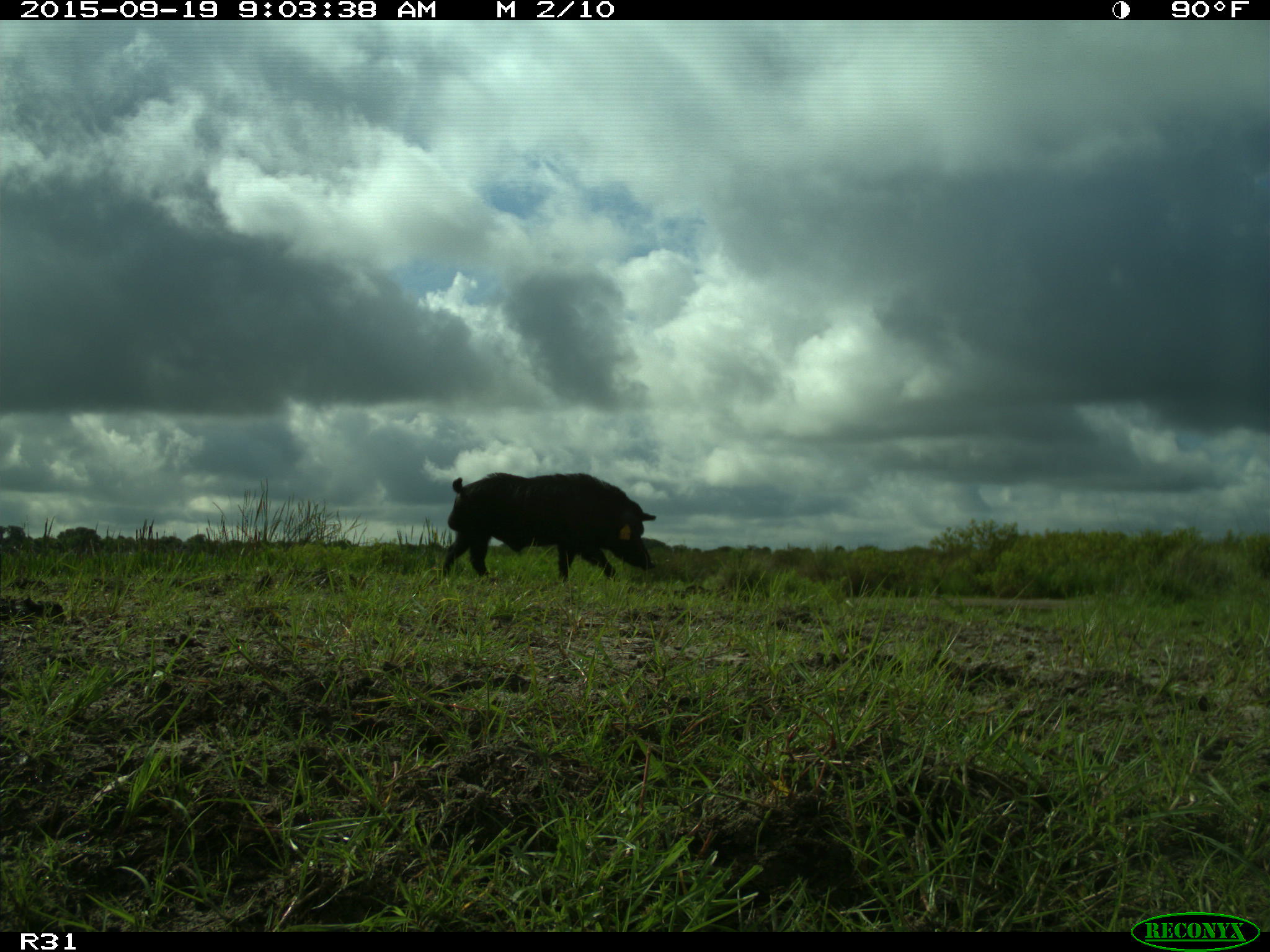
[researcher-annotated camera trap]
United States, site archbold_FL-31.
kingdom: Animalia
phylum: Chordata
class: Mammalia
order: Artiodactyla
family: Suidae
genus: Sus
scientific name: Sus scrofa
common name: wild boar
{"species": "Sus scrofa (wild boar)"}